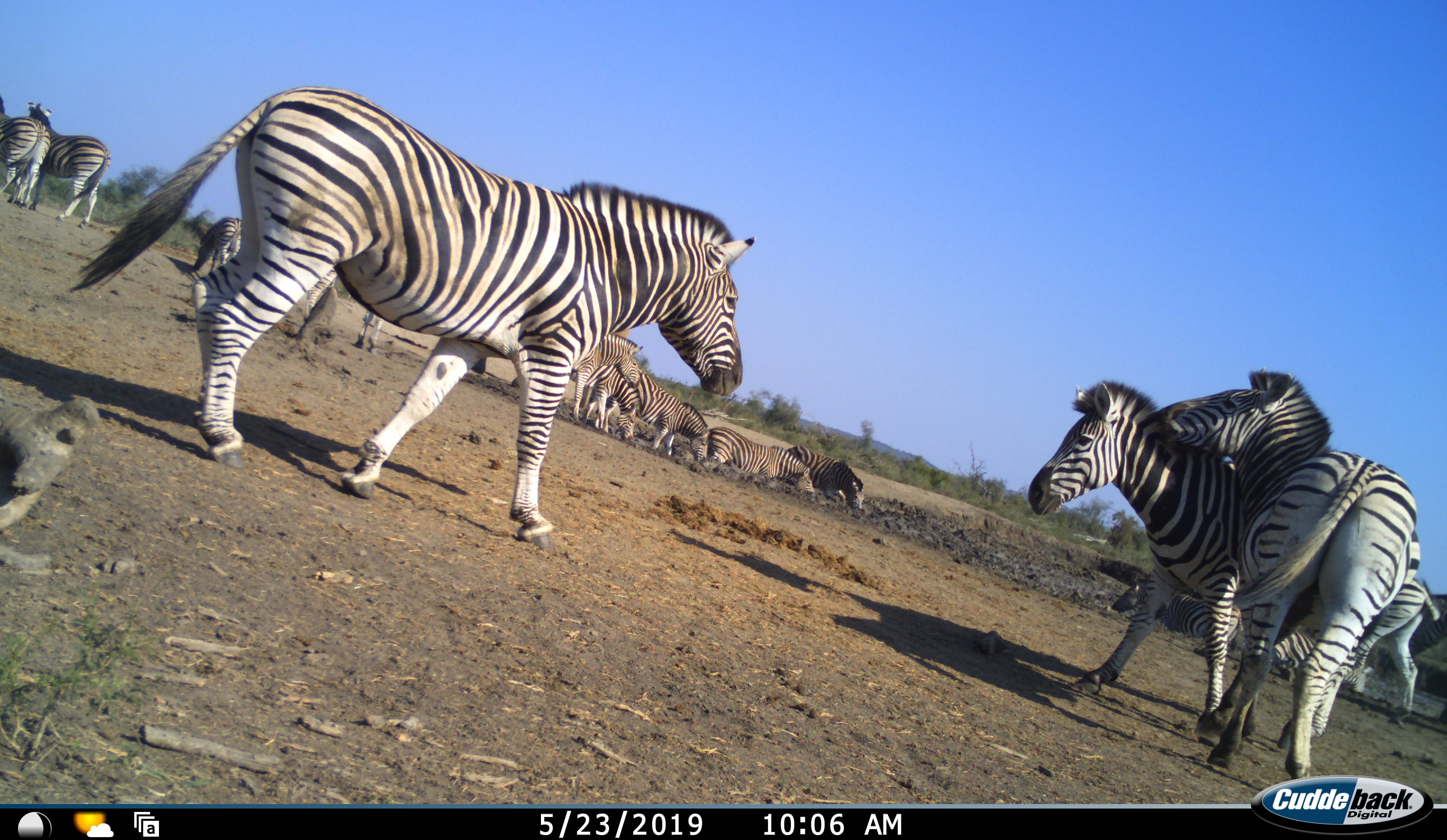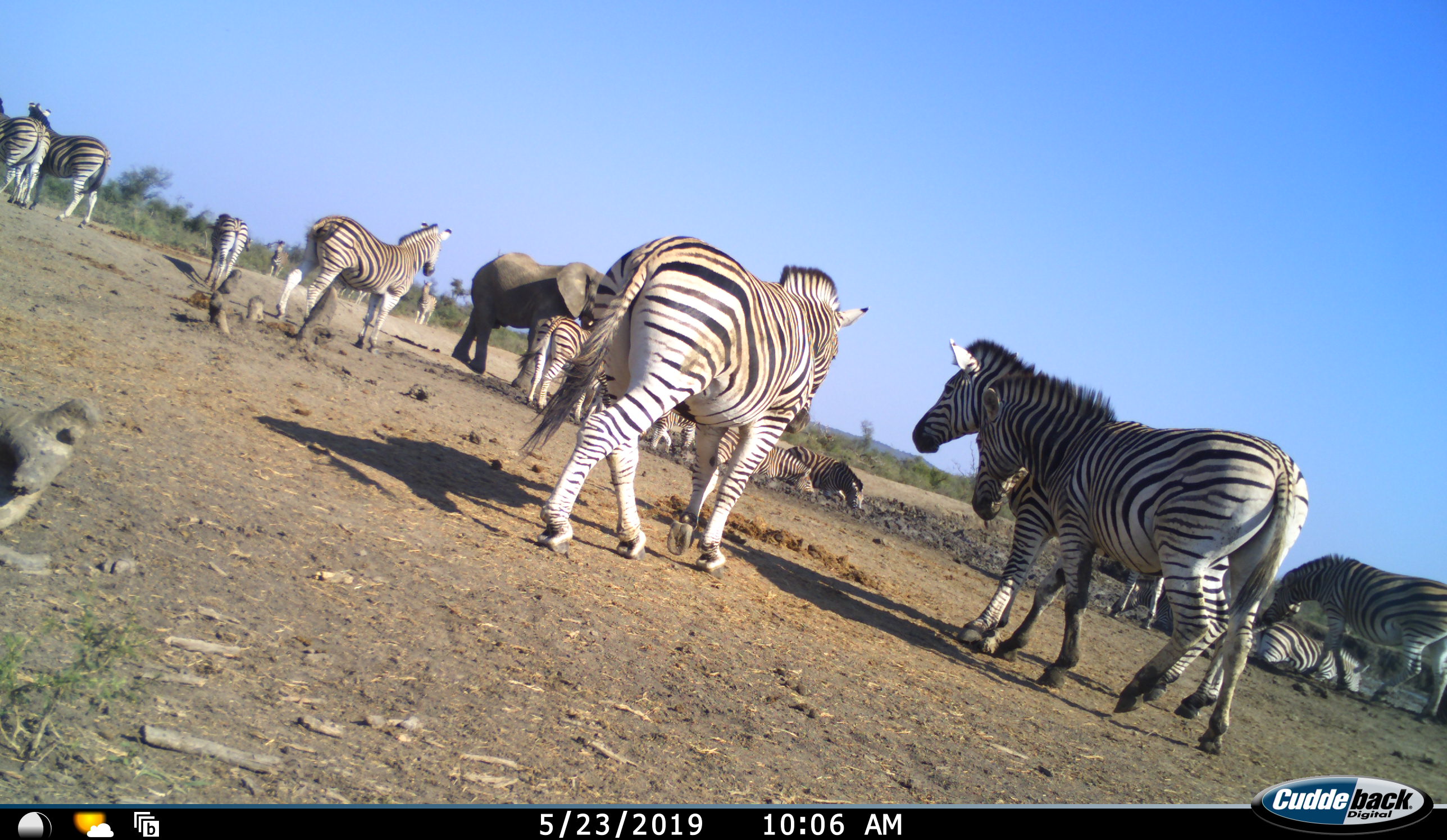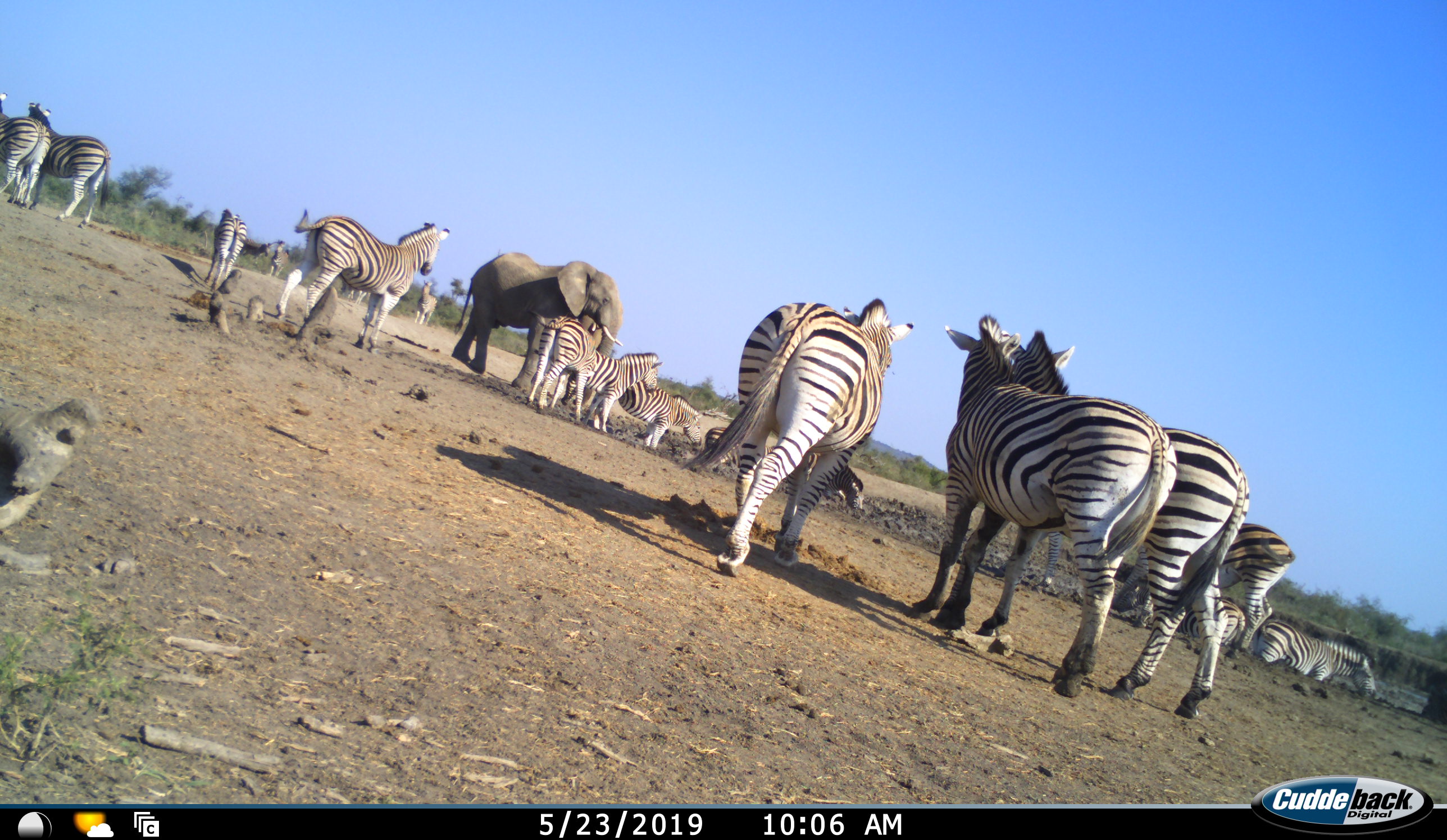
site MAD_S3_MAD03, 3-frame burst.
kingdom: Animalia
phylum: Chordata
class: Mammalia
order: Perissodactyla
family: Equidae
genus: Equus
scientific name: Equus quagga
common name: plains zebra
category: zebraplains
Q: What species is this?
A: Zebraplains (plains zebra) (Equus quagga).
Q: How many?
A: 11-50.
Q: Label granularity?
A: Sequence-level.